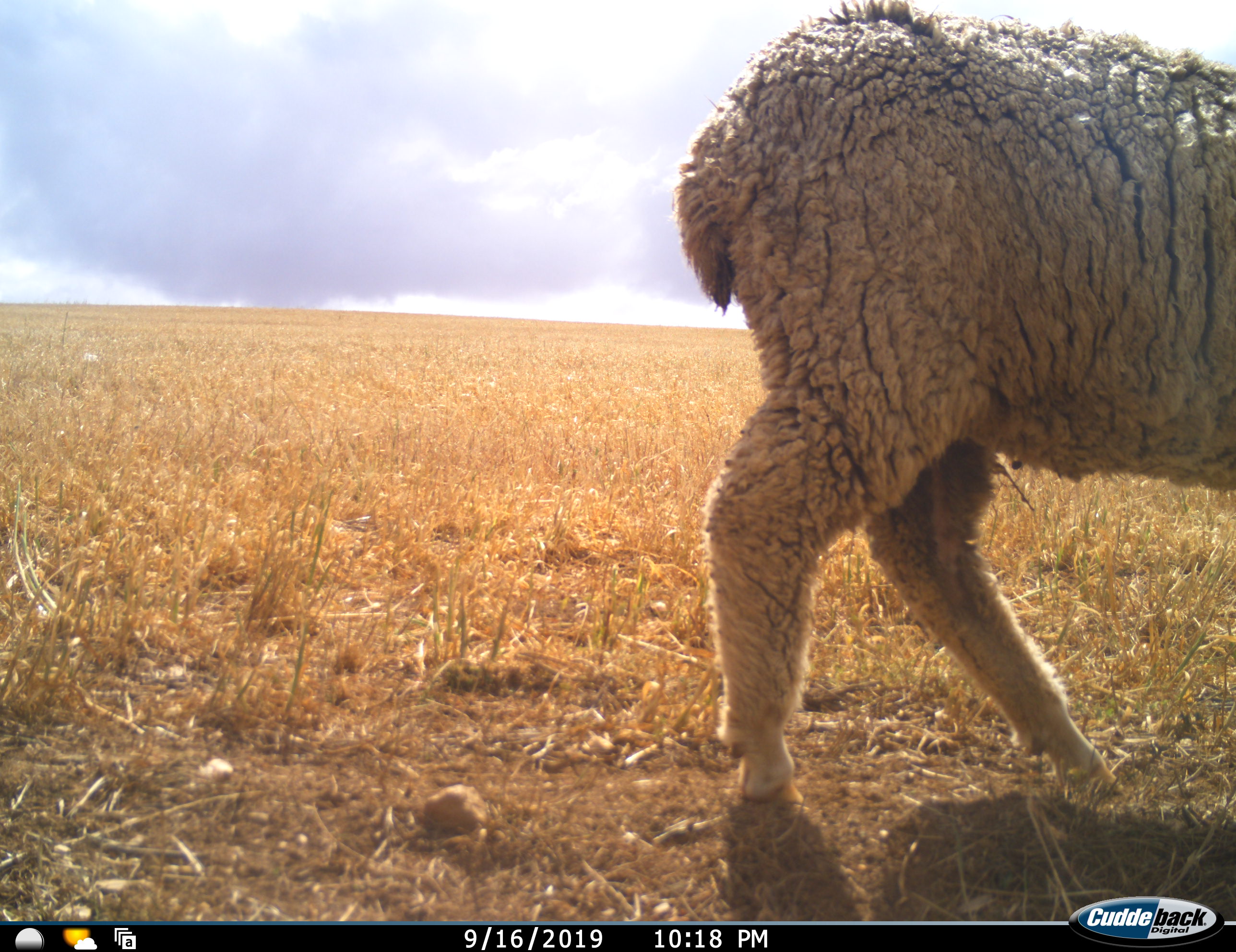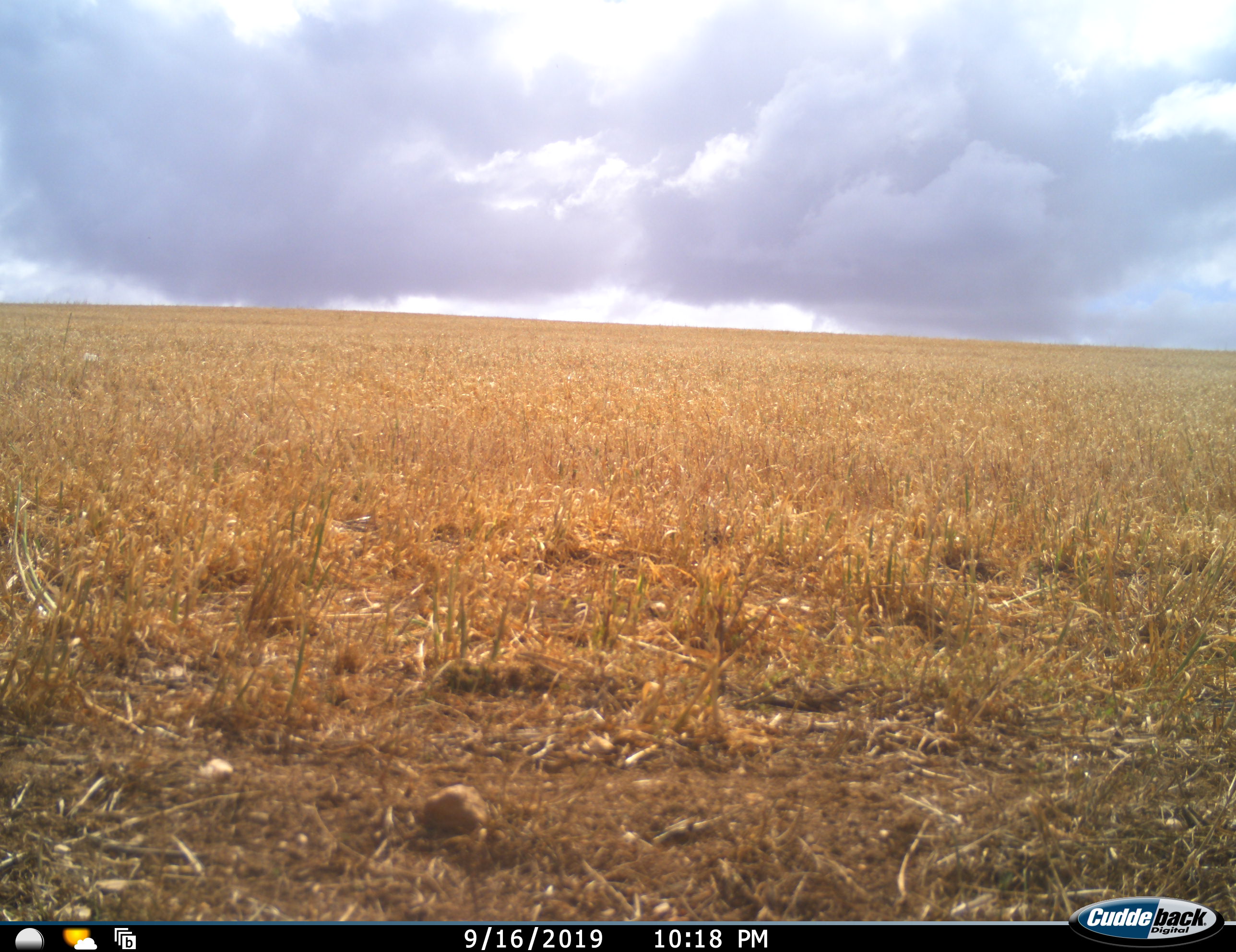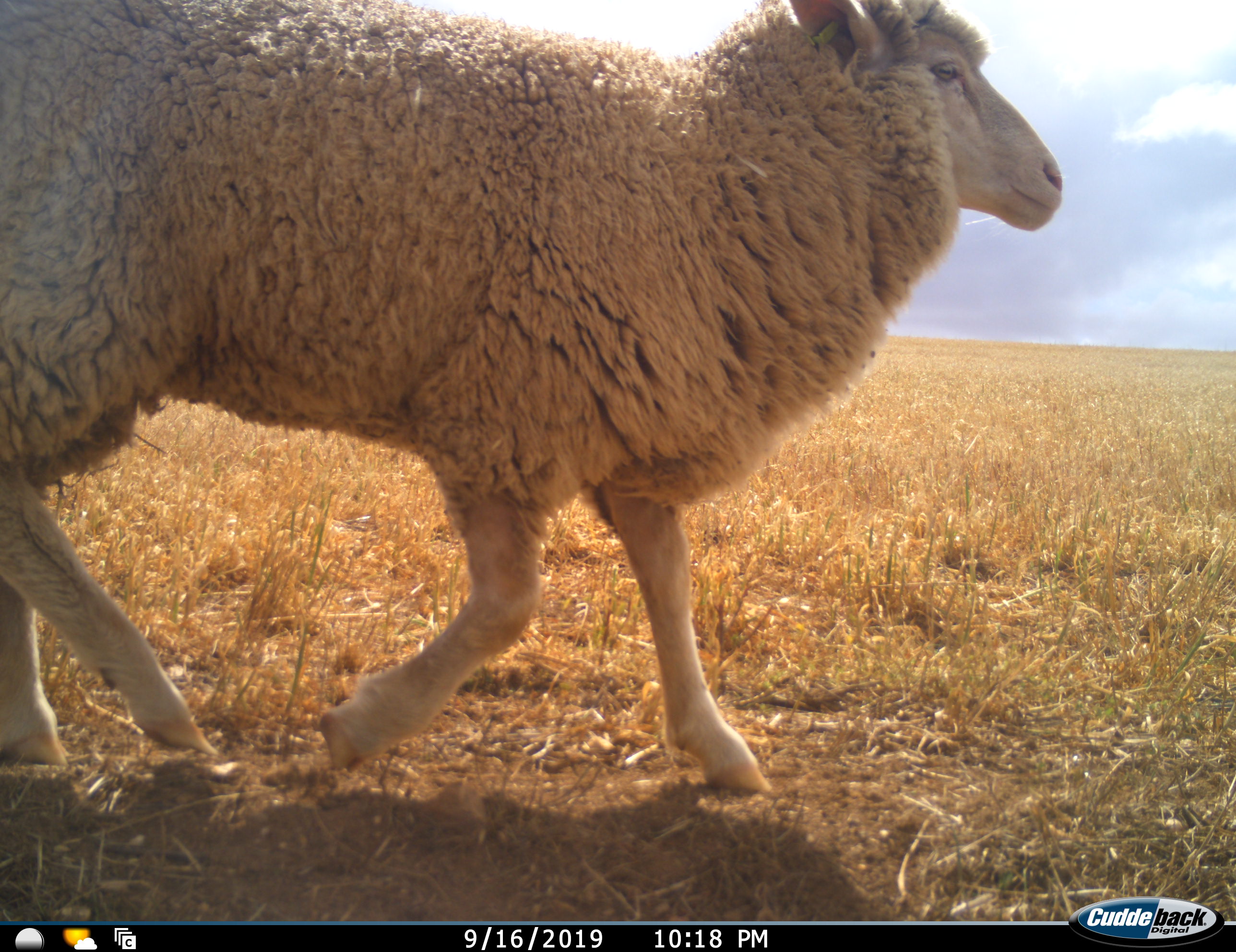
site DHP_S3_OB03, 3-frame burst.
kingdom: Animalia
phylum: Chordata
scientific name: Vertebrata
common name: domestic animal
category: domesticanimal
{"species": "domesticanimal (domestic animal) (Vertebrata)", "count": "1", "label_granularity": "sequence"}